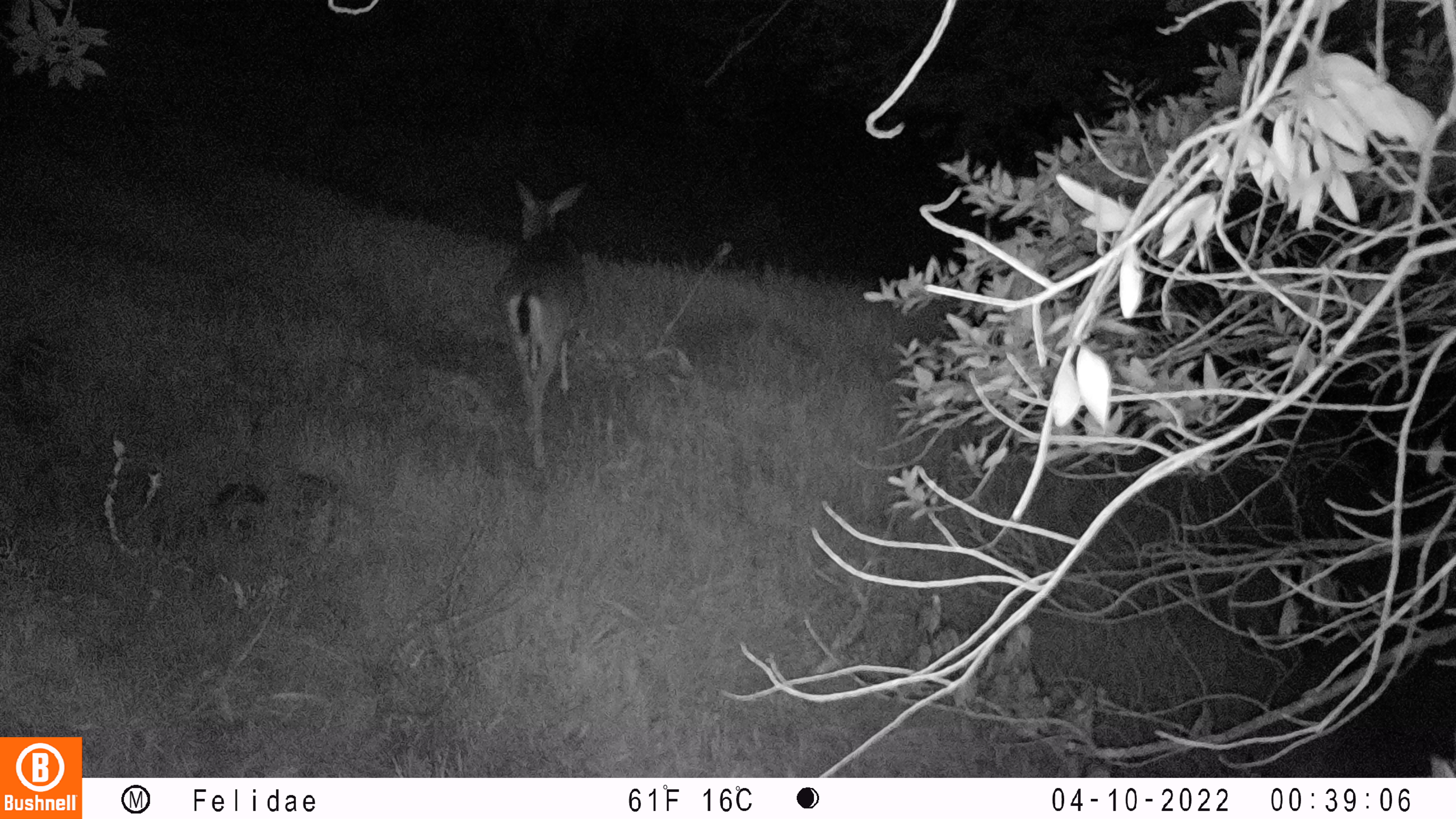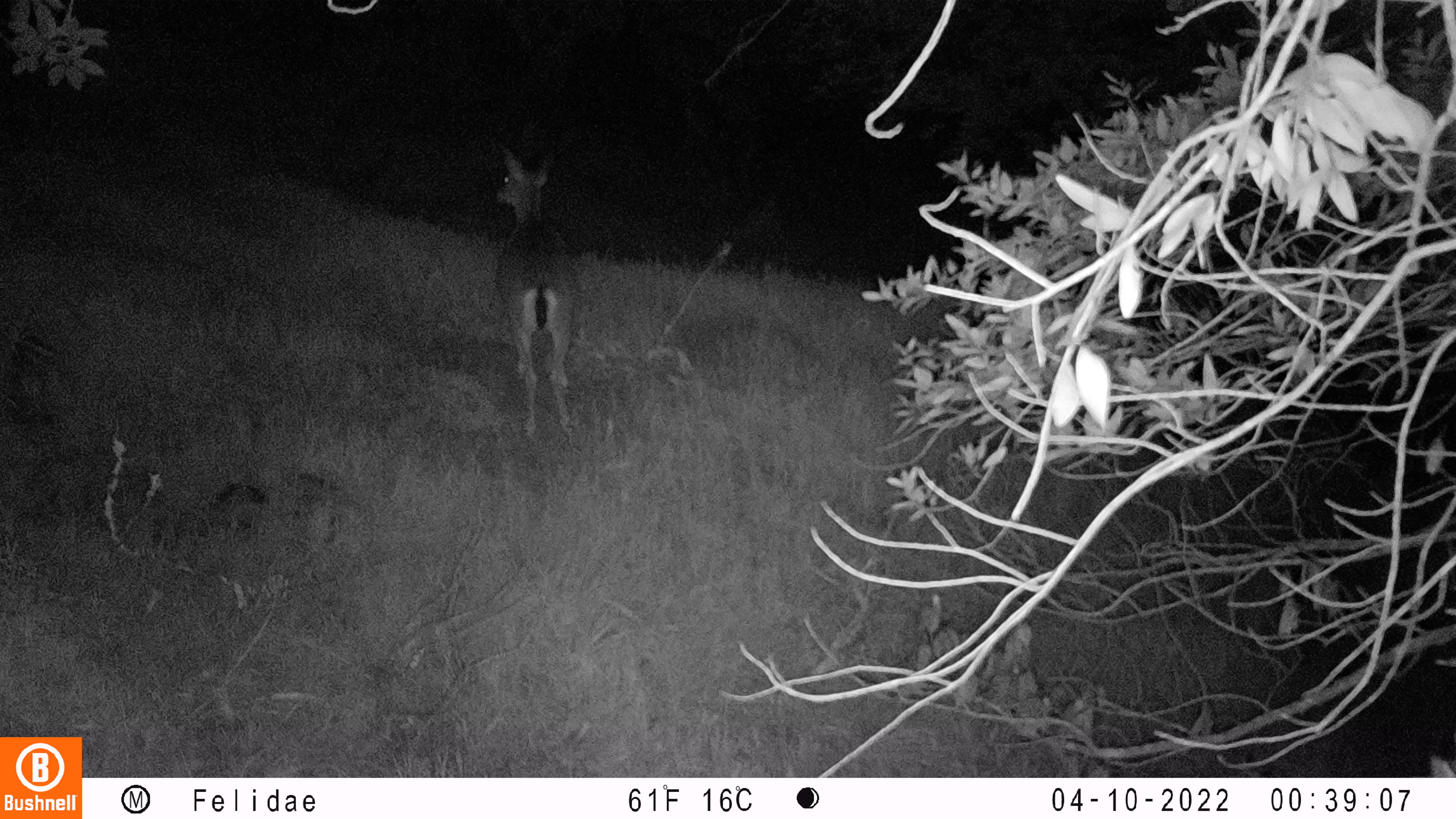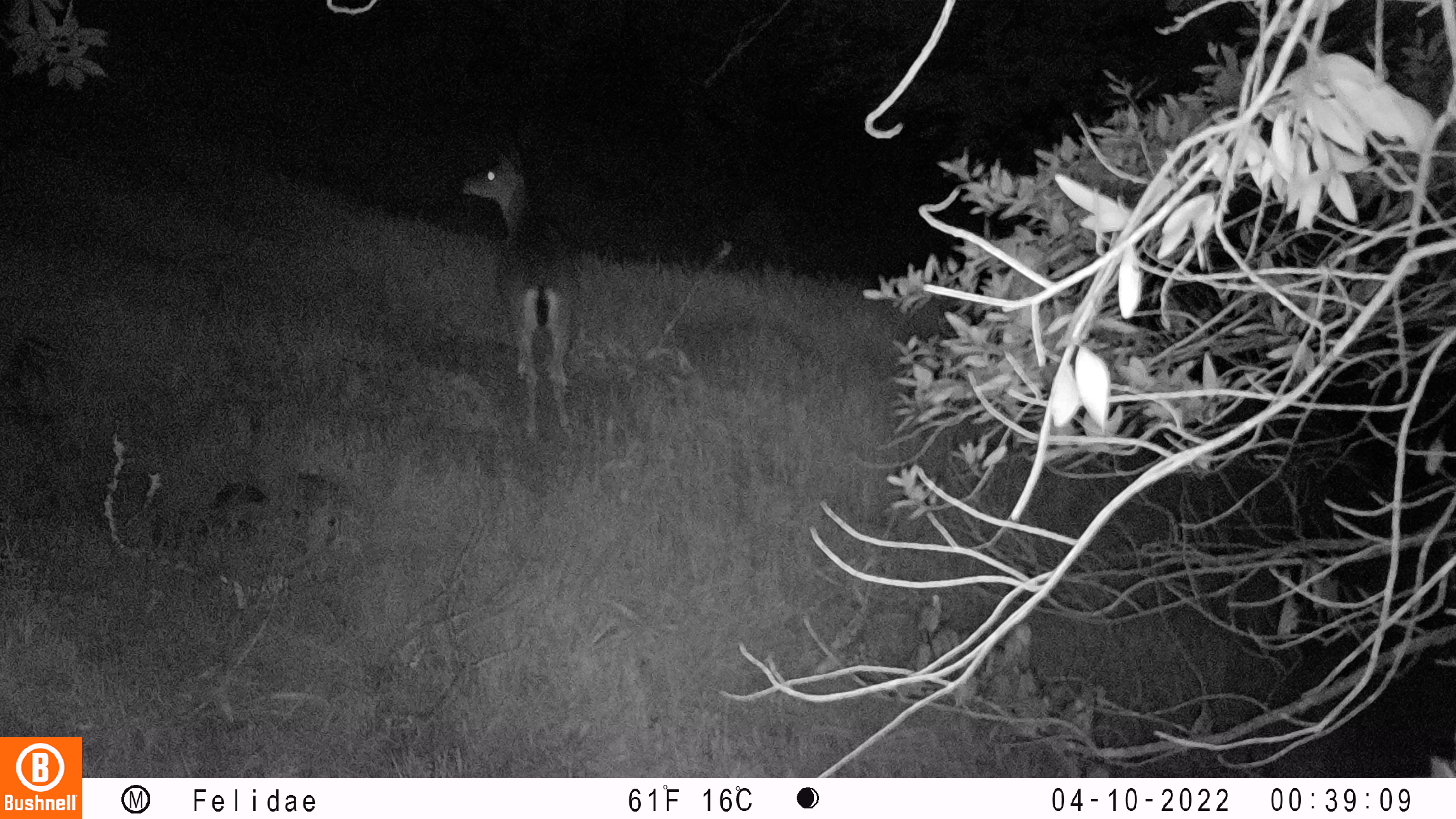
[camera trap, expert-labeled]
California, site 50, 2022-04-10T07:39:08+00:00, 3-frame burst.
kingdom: Animalia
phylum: Chordata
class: Mammalia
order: Artiodactyla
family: Cervidae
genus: Odocoileus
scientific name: Odocoileus hemionus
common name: mule deer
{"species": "mule deer (Odocoileus hemionus)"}